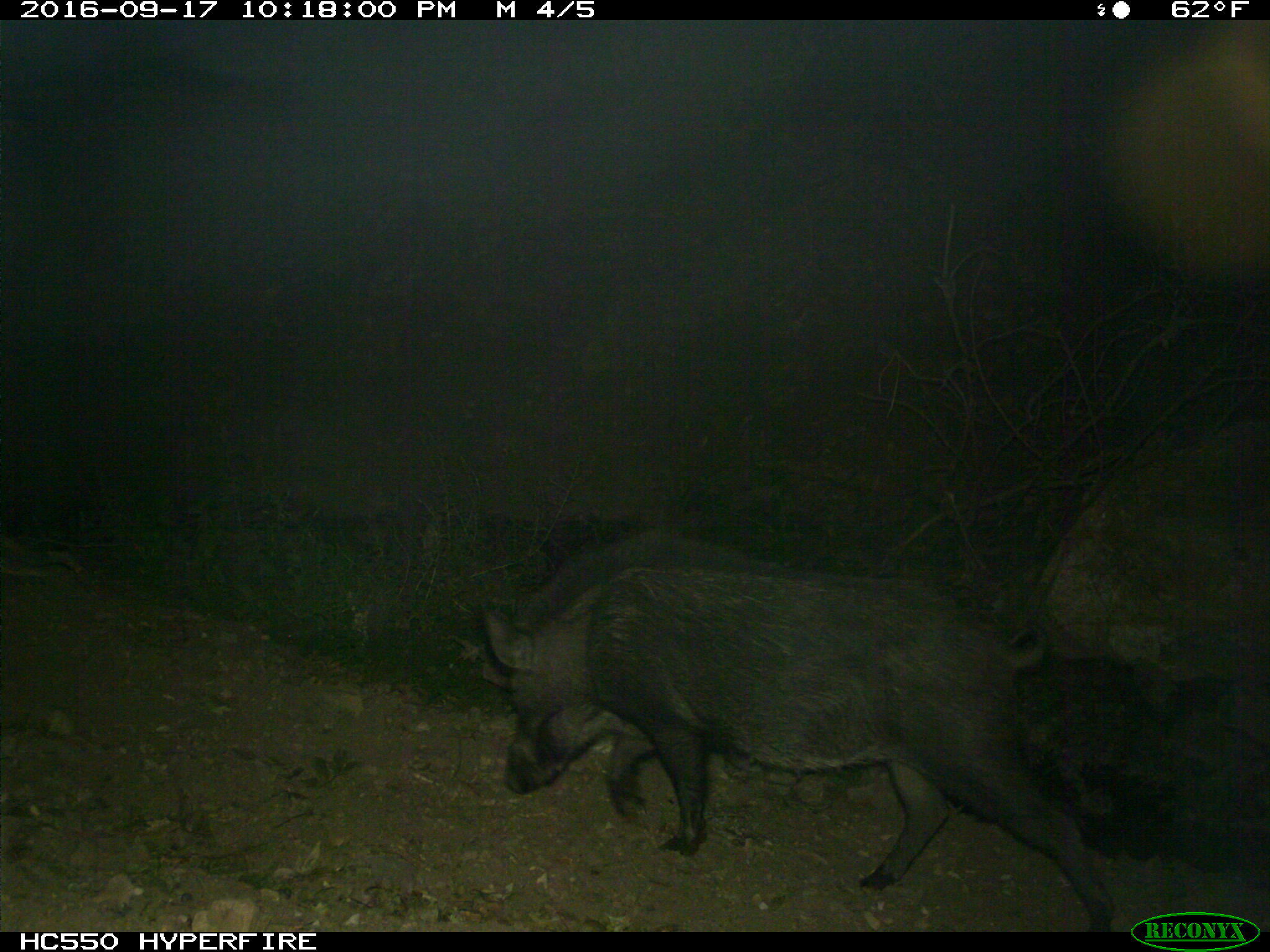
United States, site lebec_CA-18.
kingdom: Animalia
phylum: Chordata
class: Mammalia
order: Artiodactyla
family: Suidae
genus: Sus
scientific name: Sus scrofa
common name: wild boar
Sus scrofa (wild boar).